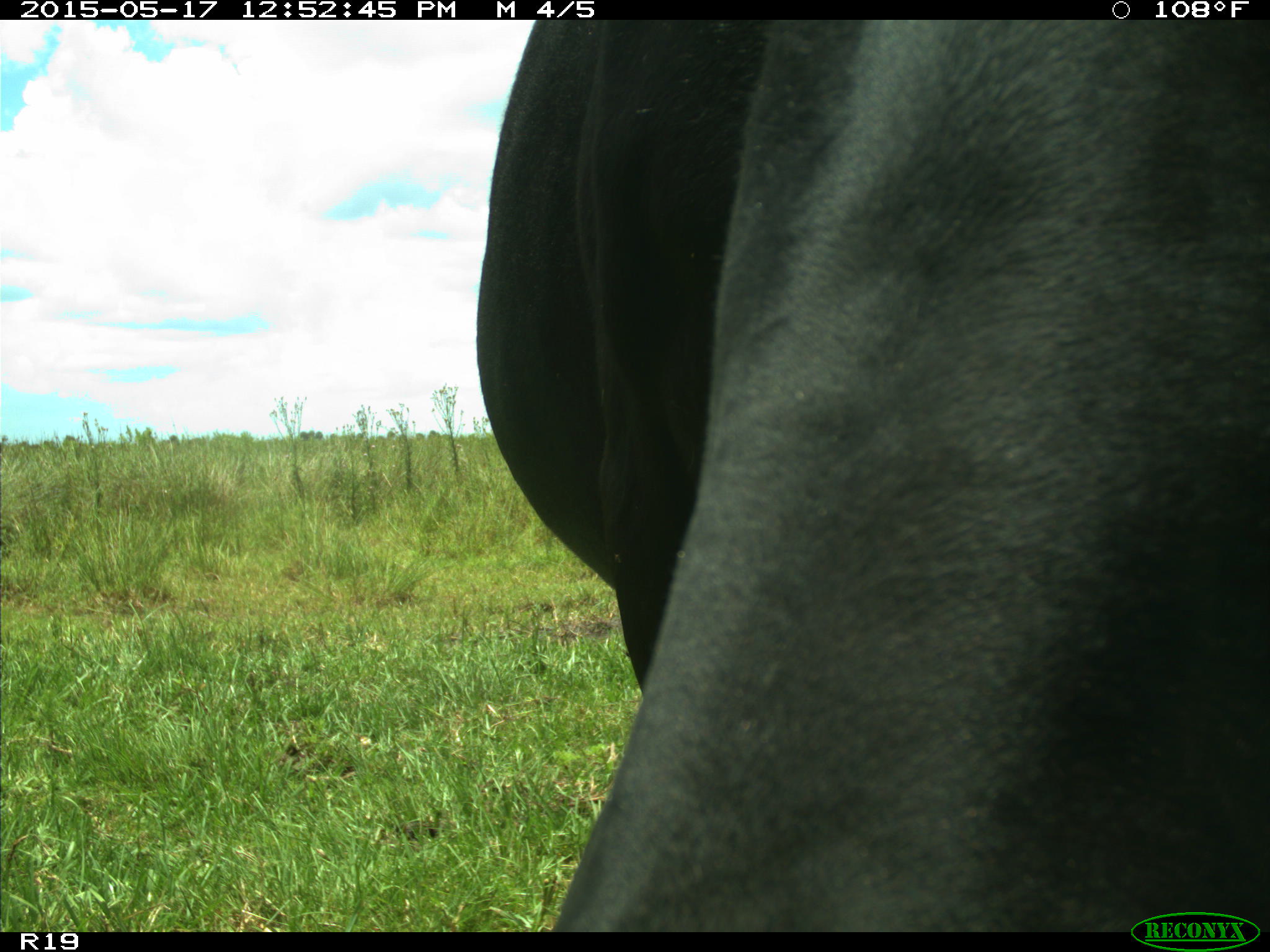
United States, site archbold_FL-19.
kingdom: Animalia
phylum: Chordata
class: Mammalia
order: Artiodactyla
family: Bovidae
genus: Bos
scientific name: Bos taurus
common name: domestic cow